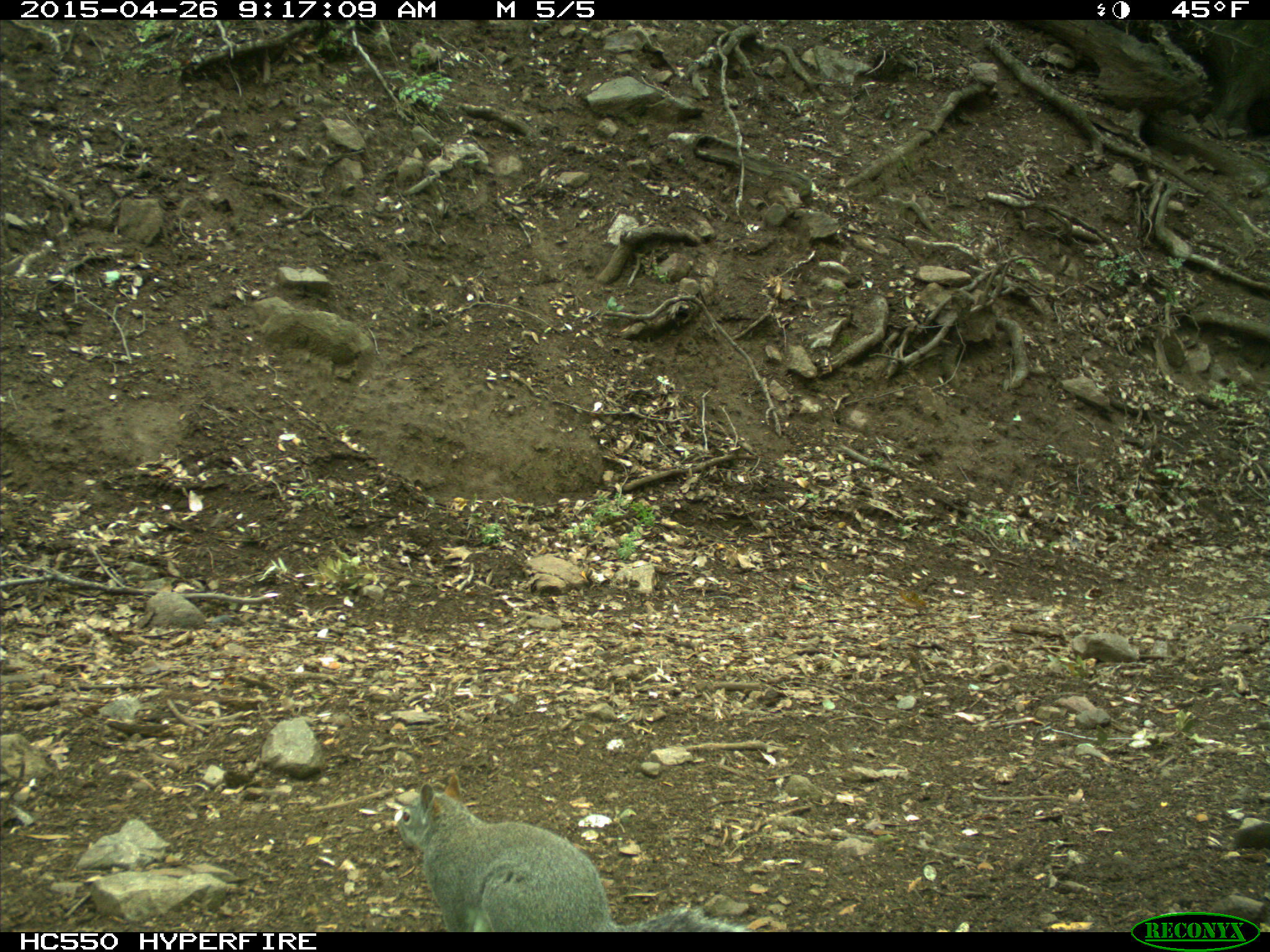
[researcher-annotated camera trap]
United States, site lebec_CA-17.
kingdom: Animalia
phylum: Chordata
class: Mammalia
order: Rodentia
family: Sciuridae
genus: Sciurus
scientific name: Sciurus carolinensis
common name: eastern gray squirrel